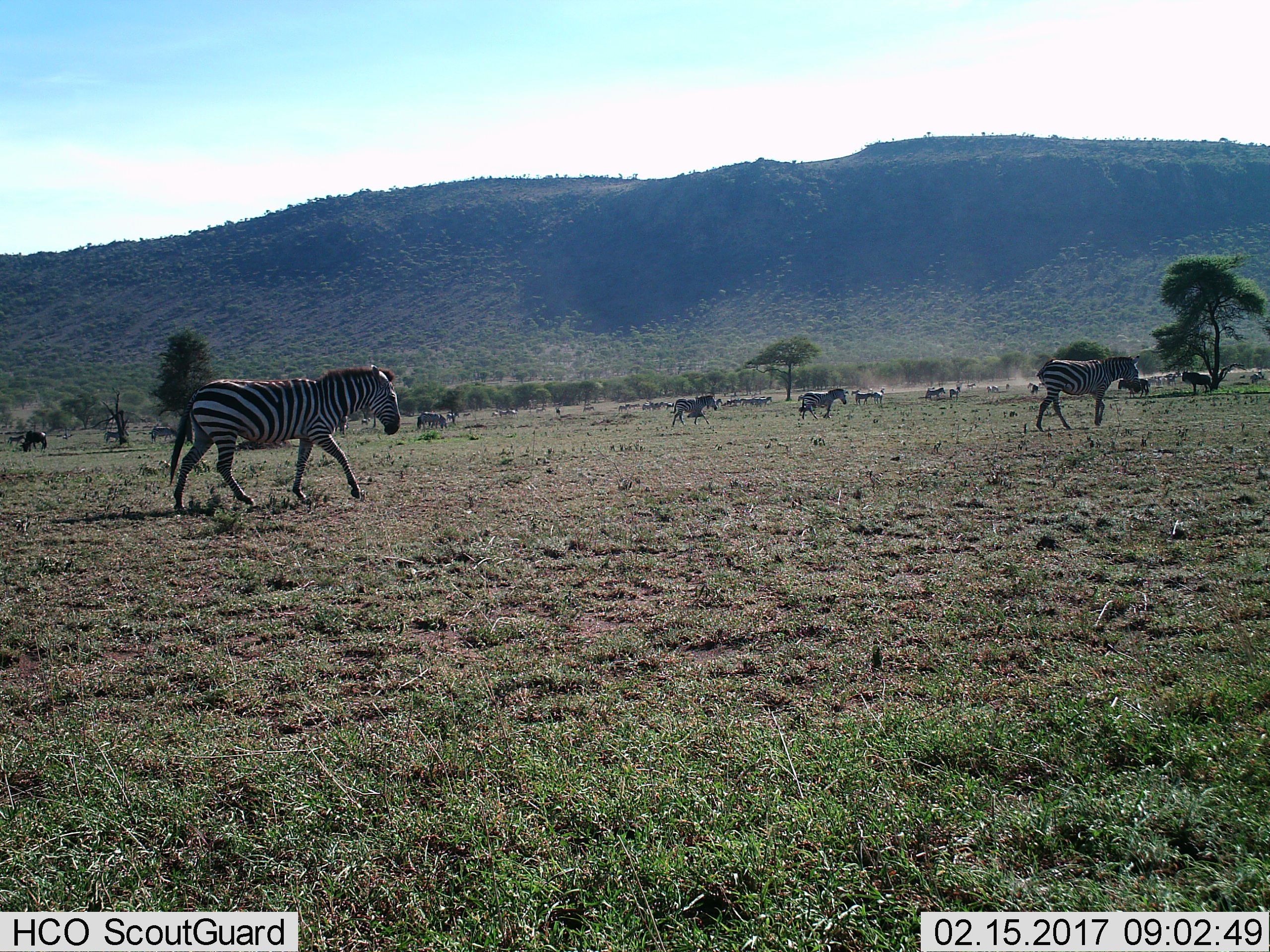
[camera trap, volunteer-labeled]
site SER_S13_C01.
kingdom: Animalia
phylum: Chordata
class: Mammalia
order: Artiodactyla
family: Bovidae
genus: Connochaetes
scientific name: Connochaetes taurinus taurinus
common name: blue wildebeest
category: wildebeestblue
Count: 4.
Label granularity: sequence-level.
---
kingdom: Animalia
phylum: Chordata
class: Mammalia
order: Perissodactyla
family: Equidae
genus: Equus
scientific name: Equus quagga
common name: plains zebra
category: zebraplains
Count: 11-50.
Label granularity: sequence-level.